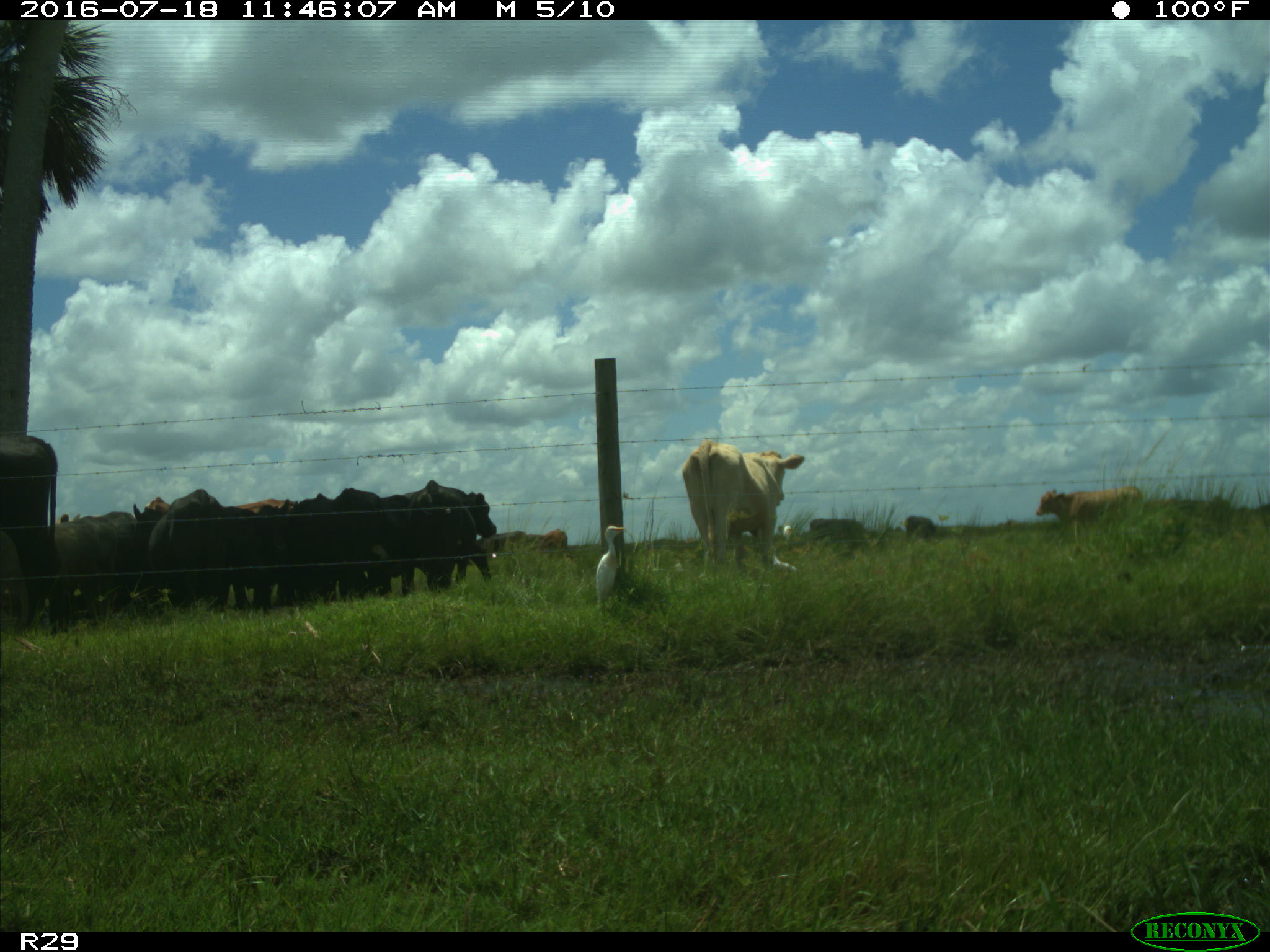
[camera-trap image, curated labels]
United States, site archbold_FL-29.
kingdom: Animalia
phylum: Chordata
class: Mammalia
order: Artiodactyla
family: Bovidae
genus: Bos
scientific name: Bos taurus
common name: domestic cow